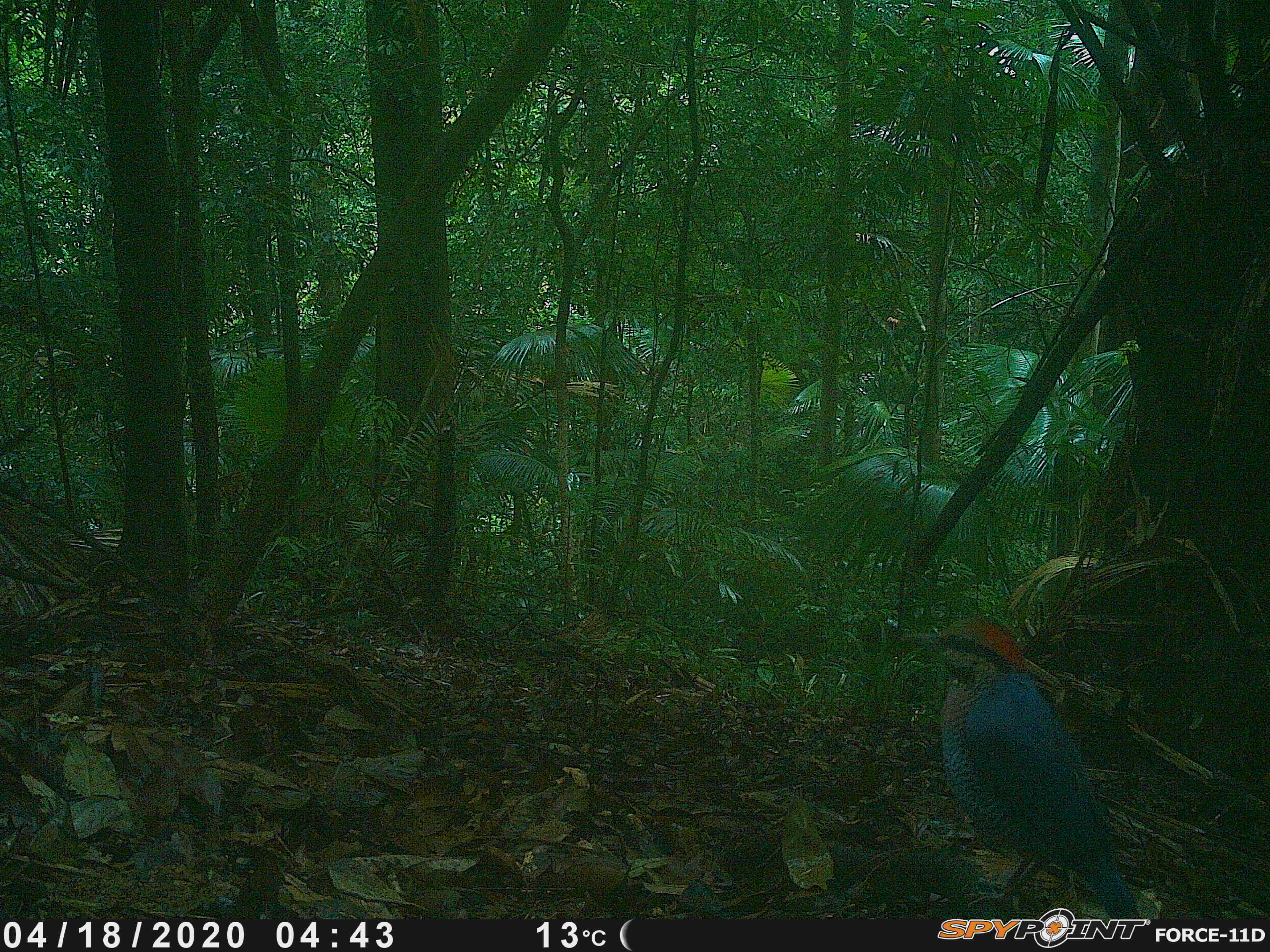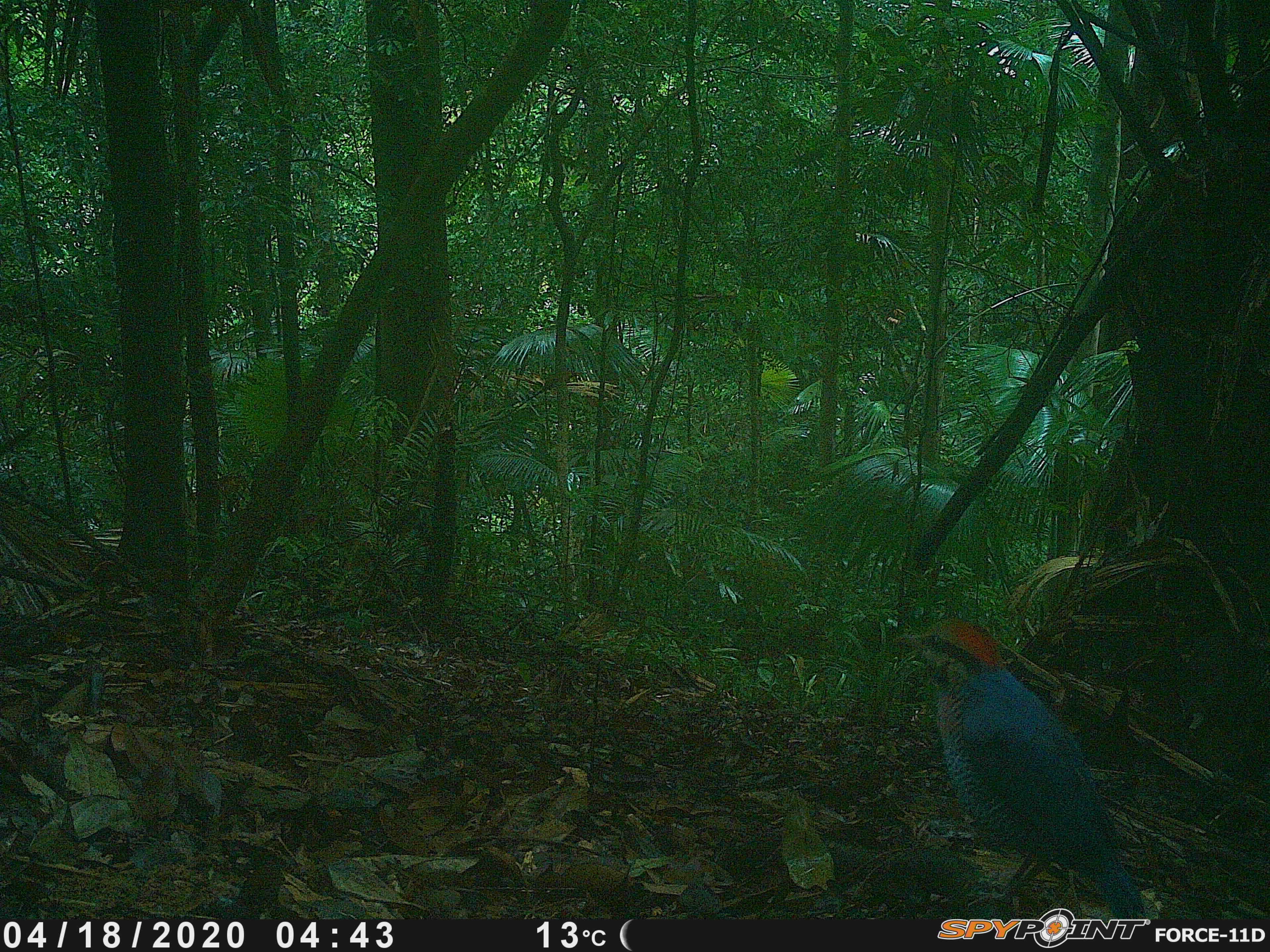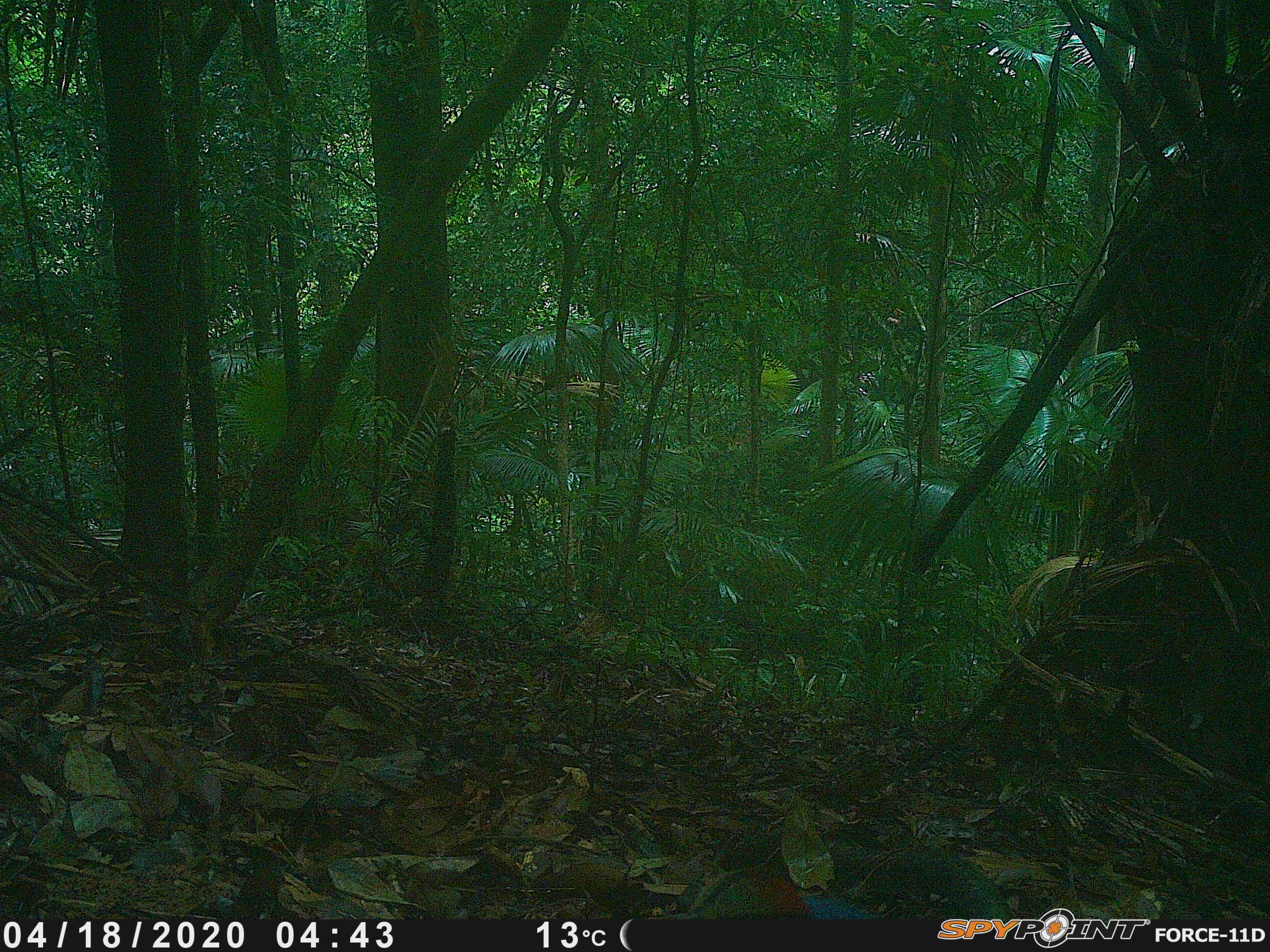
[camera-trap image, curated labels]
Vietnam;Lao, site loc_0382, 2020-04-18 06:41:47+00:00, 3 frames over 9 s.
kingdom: Animalia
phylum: Chordata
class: Aves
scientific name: Aves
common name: bird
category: unidentified bird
Unidentified bird (bird) (Aves). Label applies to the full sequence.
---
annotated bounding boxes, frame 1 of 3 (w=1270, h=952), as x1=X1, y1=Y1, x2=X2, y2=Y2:
unidentified bird: x1=902, y1=613, x2=1140, y2=919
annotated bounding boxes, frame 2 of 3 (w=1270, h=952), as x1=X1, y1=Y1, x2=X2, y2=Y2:
unidentified bird: x1=893, y1=619, x2=1148, y2=920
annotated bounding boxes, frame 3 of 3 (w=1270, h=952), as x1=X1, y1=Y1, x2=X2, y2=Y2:
unidentified bird: x1=671, y1=865, x2=872, y2=920